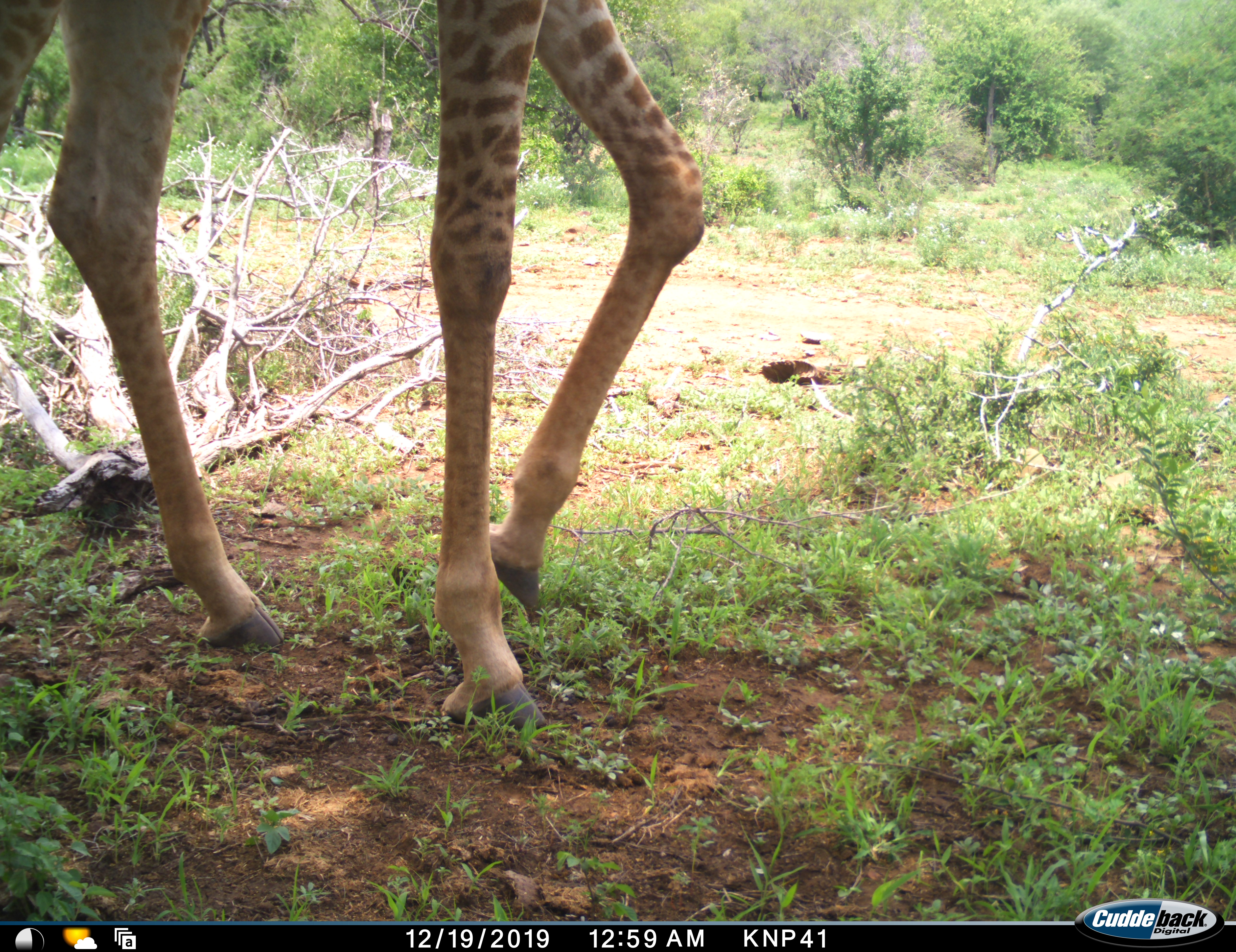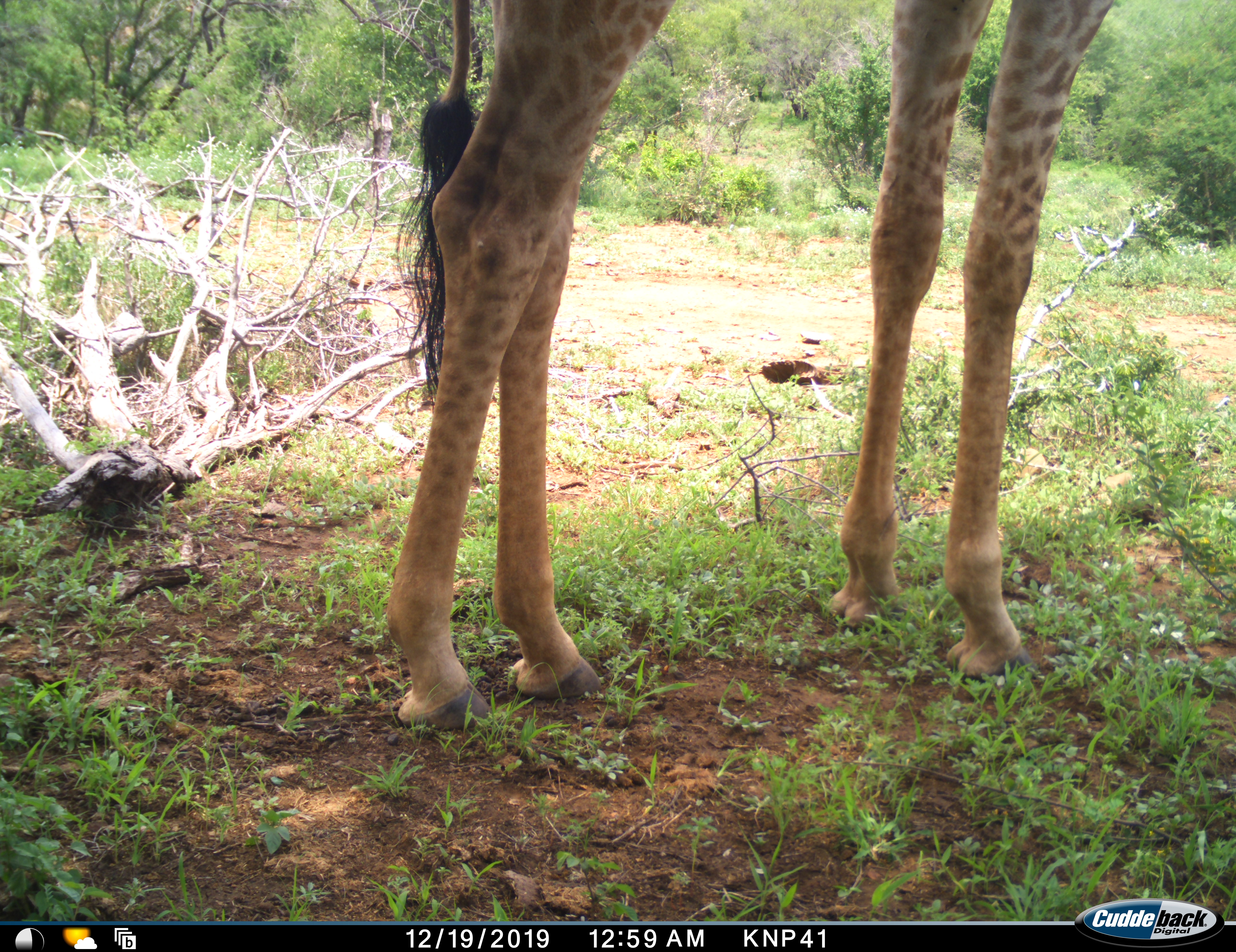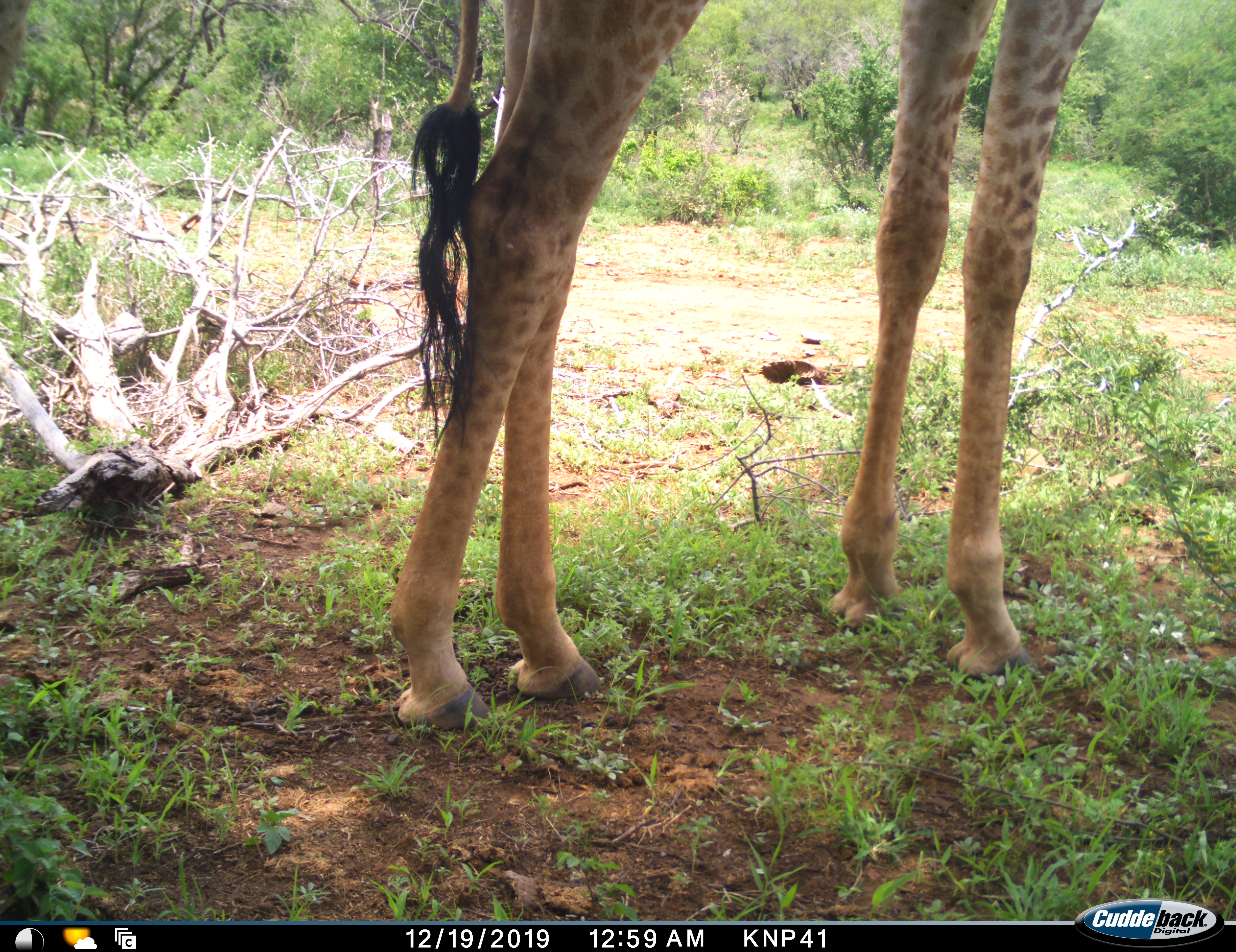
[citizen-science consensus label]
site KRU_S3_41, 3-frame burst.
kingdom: Animalia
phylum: Chordata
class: Mammalia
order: Artiodactyla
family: Giraffidae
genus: Giraffa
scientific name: Giraffa camelopardalis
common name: giraffe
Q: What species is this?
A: Giraffe (Giraffa camelopardalis).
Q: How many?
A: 1.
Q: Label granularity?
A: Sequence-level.